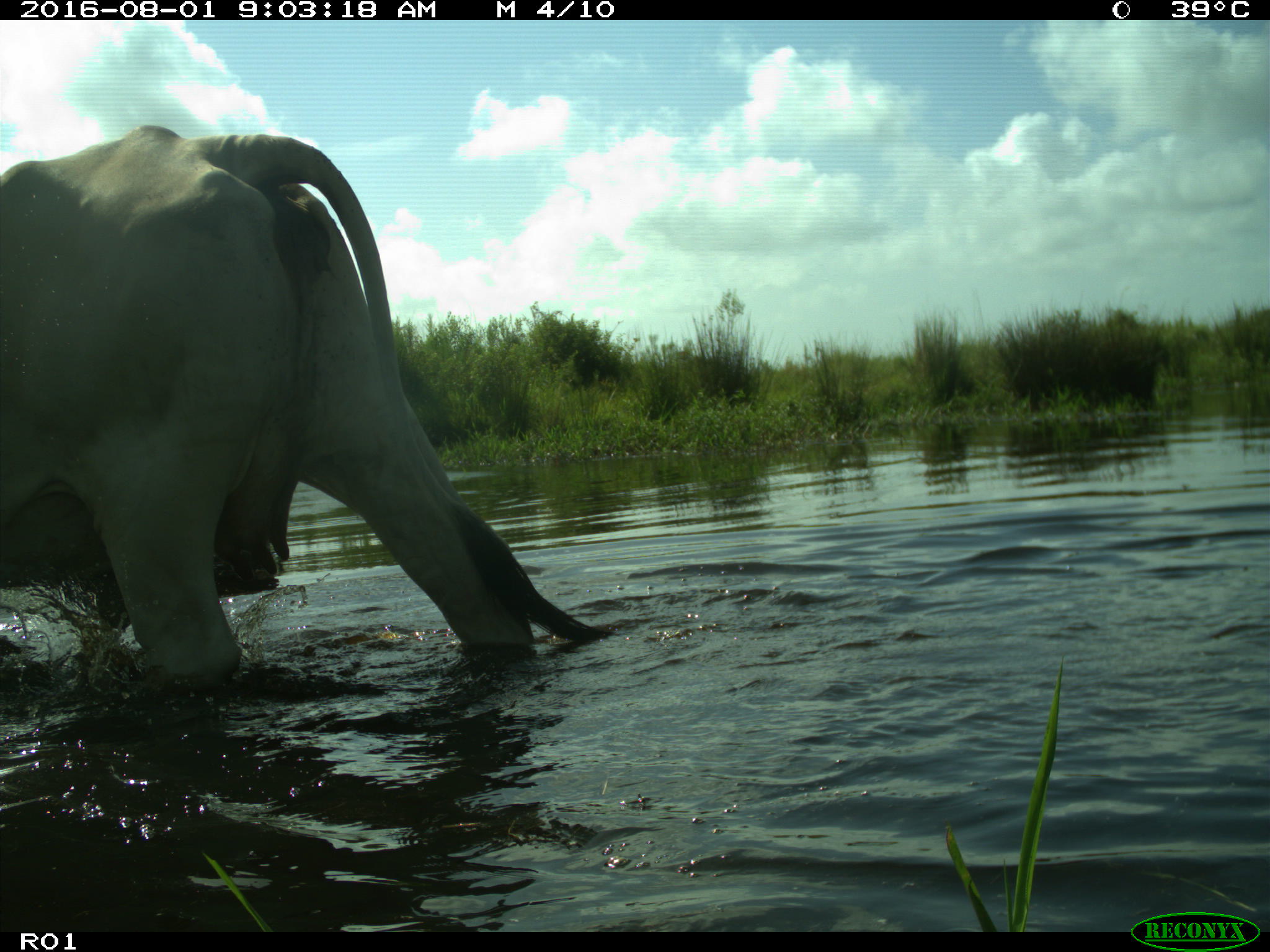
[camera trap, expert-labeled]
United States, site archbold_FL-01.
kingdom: Animalia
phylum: Chordata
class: Mammalia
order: Artiodactyla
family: Bovidae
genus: Bos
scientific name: Bos taurus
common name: domestic cow